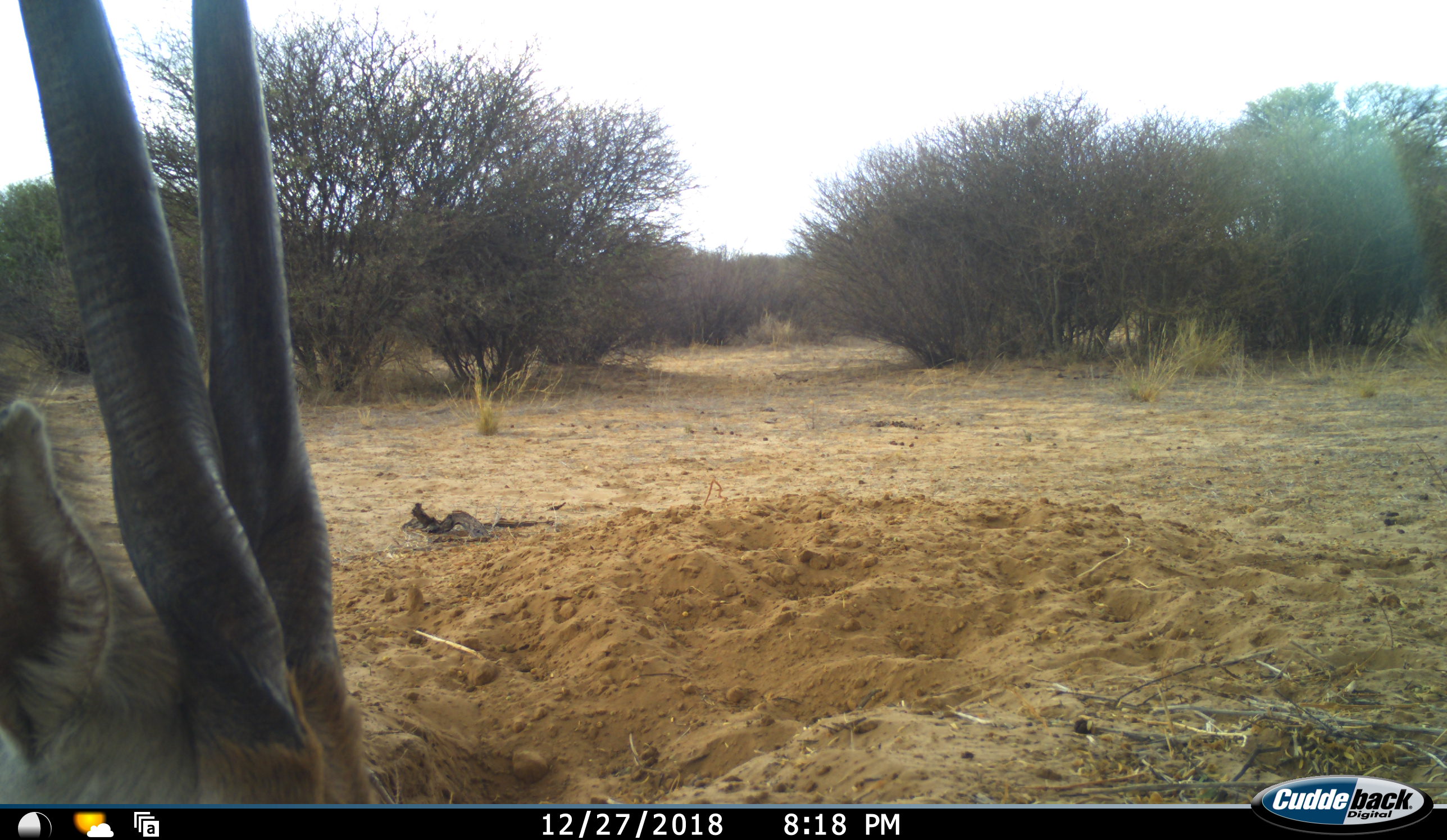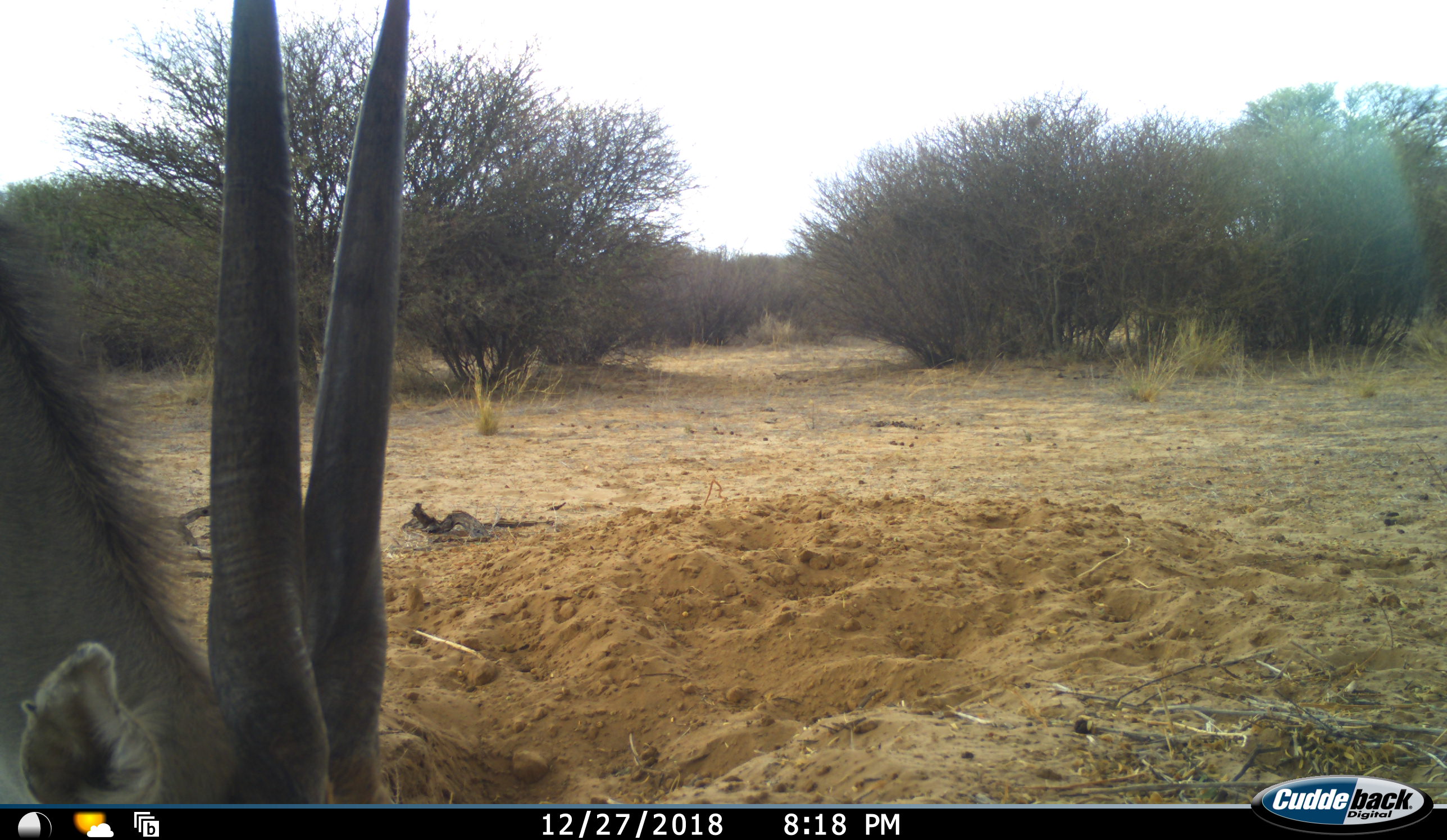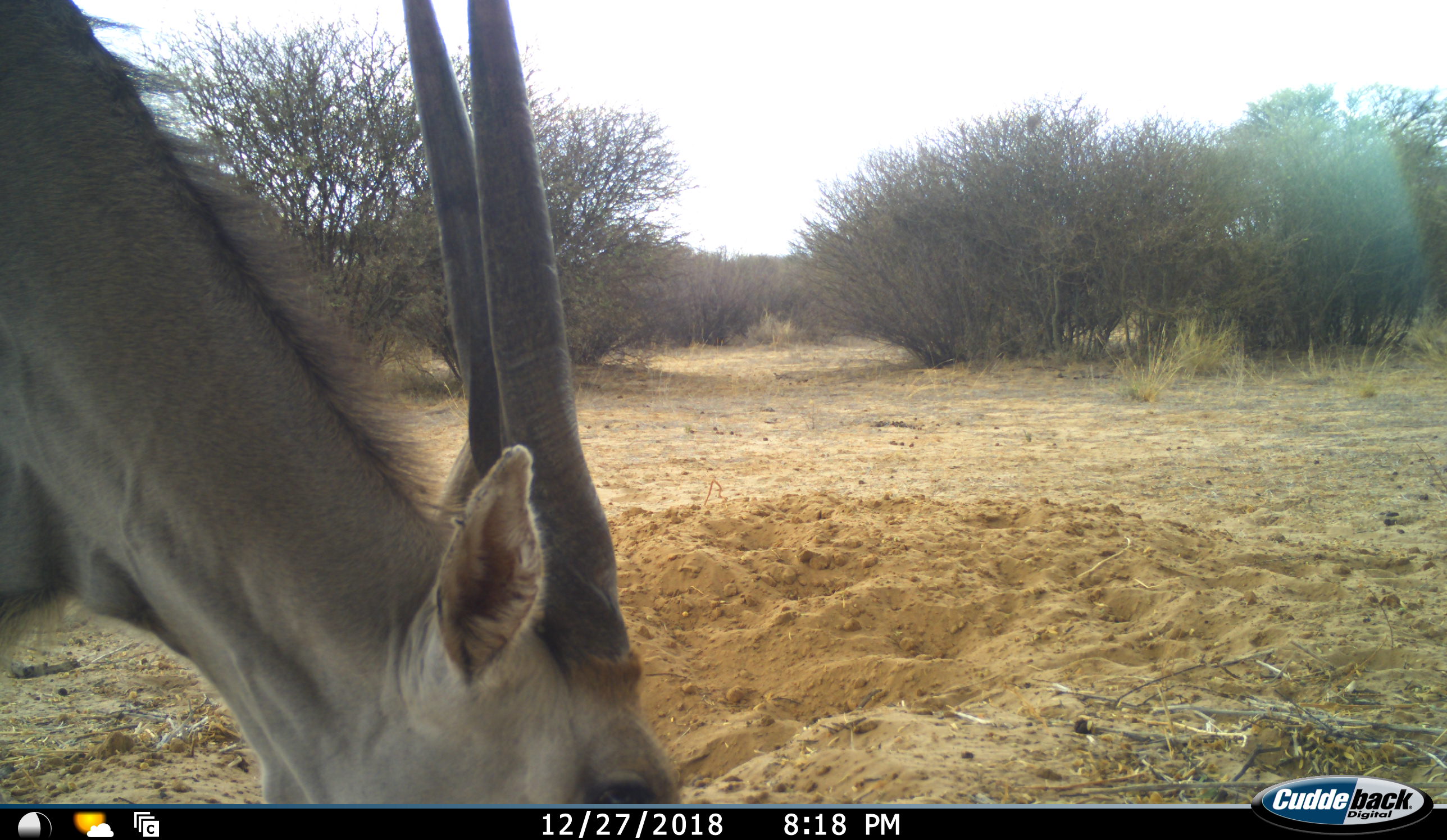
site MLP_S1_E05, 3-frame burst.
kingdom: Animalia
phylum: Chordata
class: Mammalia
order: Artiodactyla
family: Bovidae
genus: Tragelaphus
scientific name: Tragelaphus oryx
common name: eland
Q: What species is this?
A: Eland (Tragelaphus oryx).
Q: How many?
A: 1.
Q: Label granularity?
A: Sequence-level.